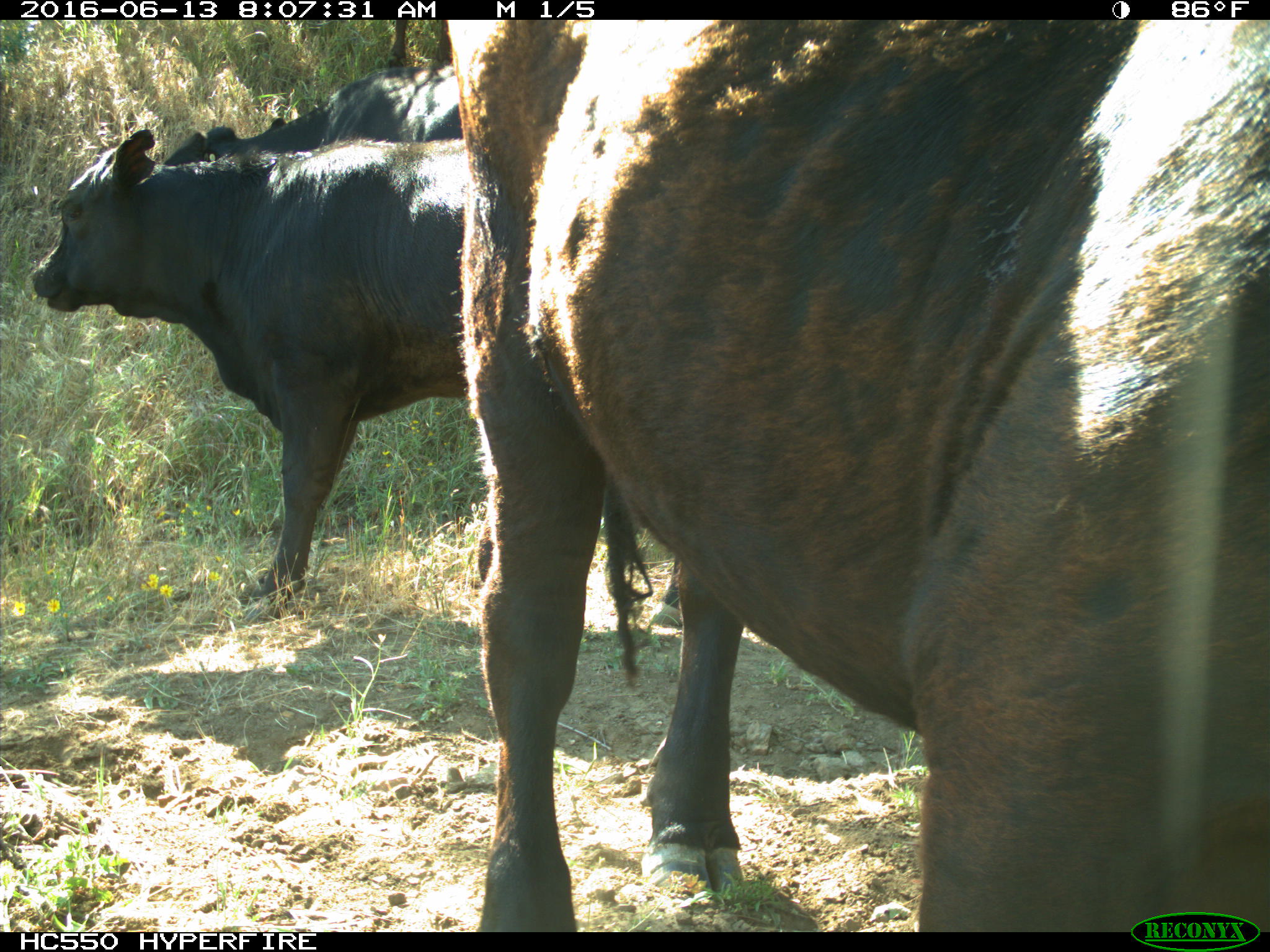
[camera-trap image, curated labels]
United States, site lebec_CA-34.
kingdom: Animalia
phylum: Chordata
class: Mammalia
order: Artiodactyla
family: Bovidae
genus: Bos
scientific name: Bos taurus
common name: domestic cow